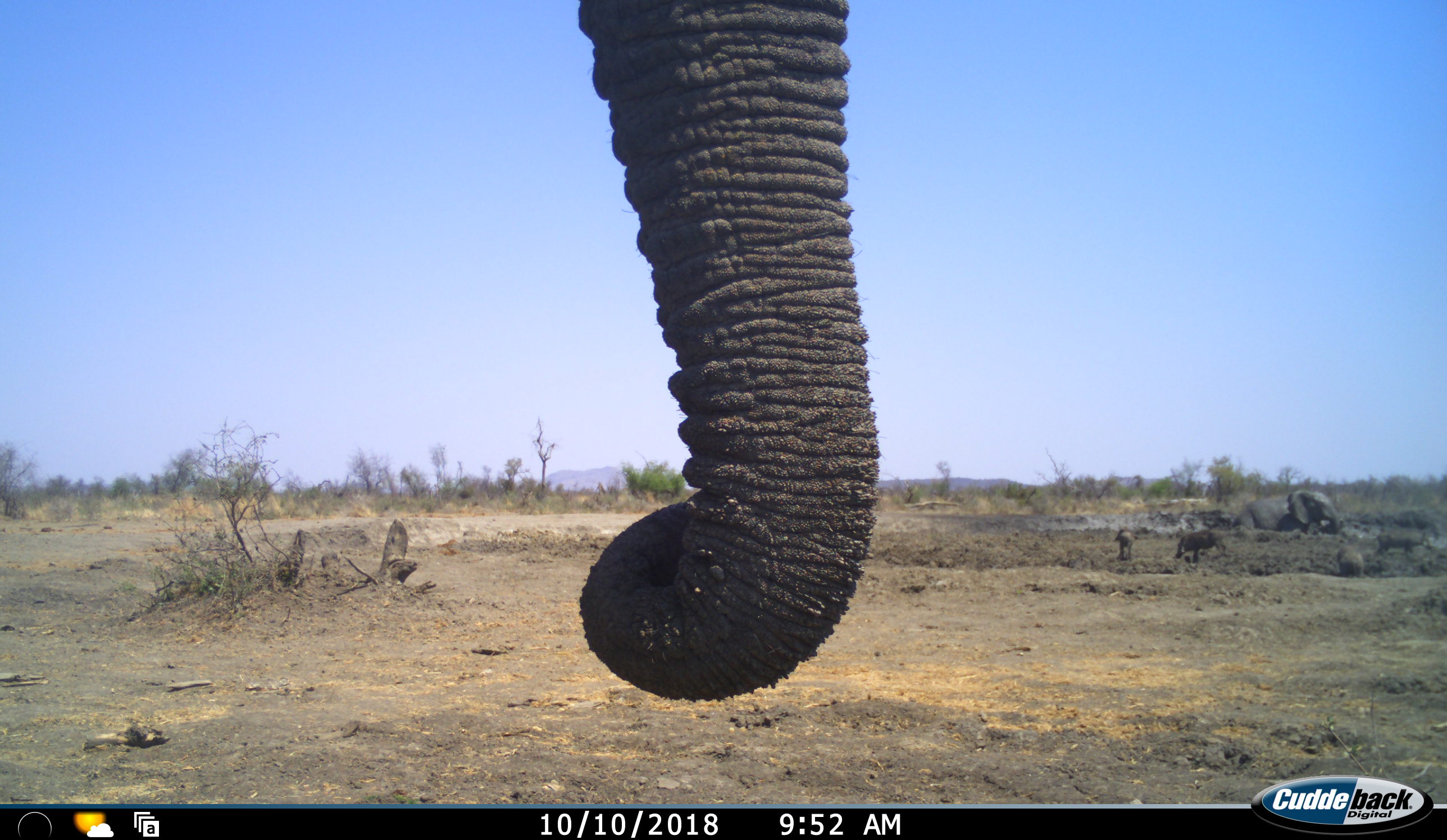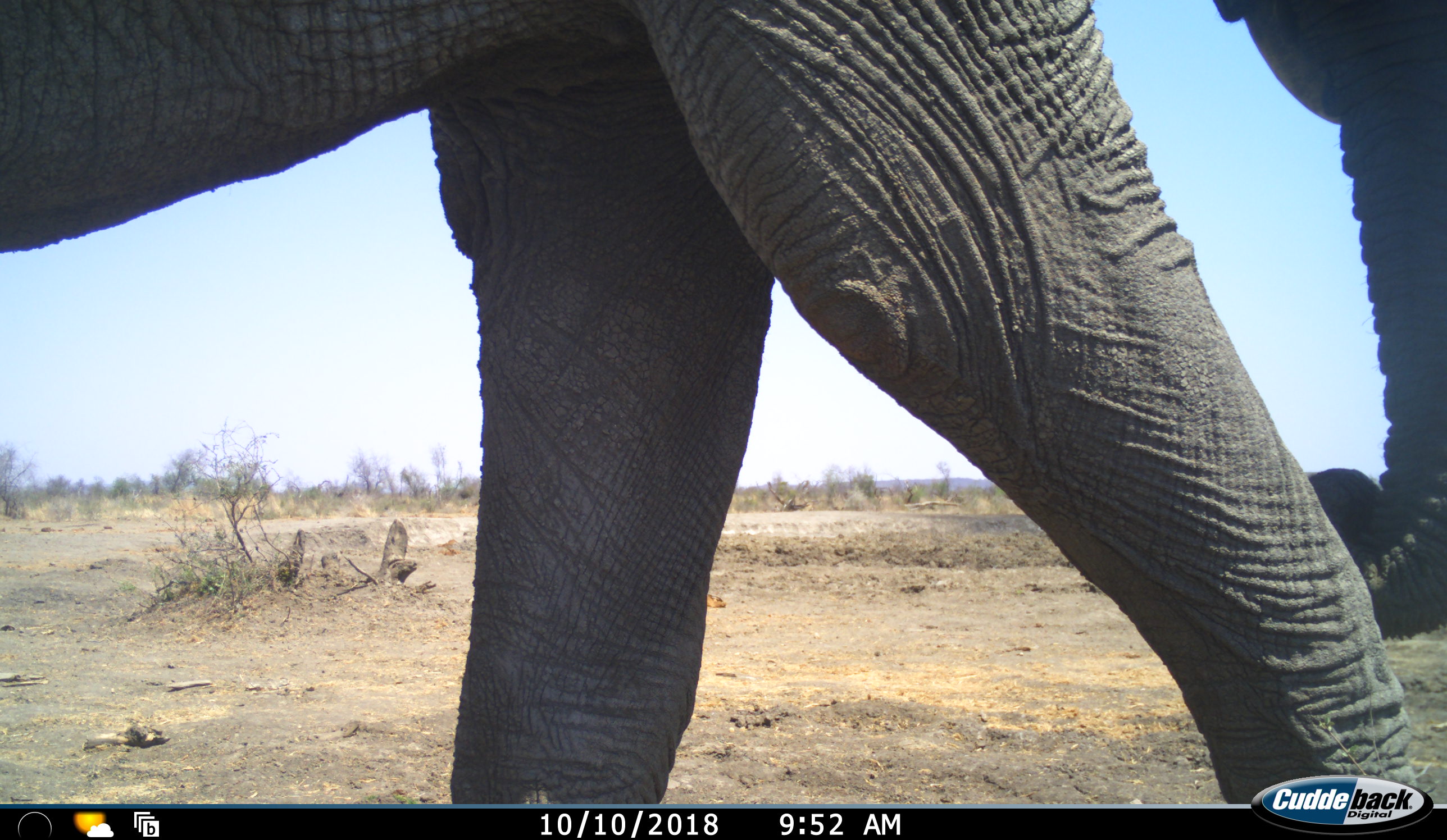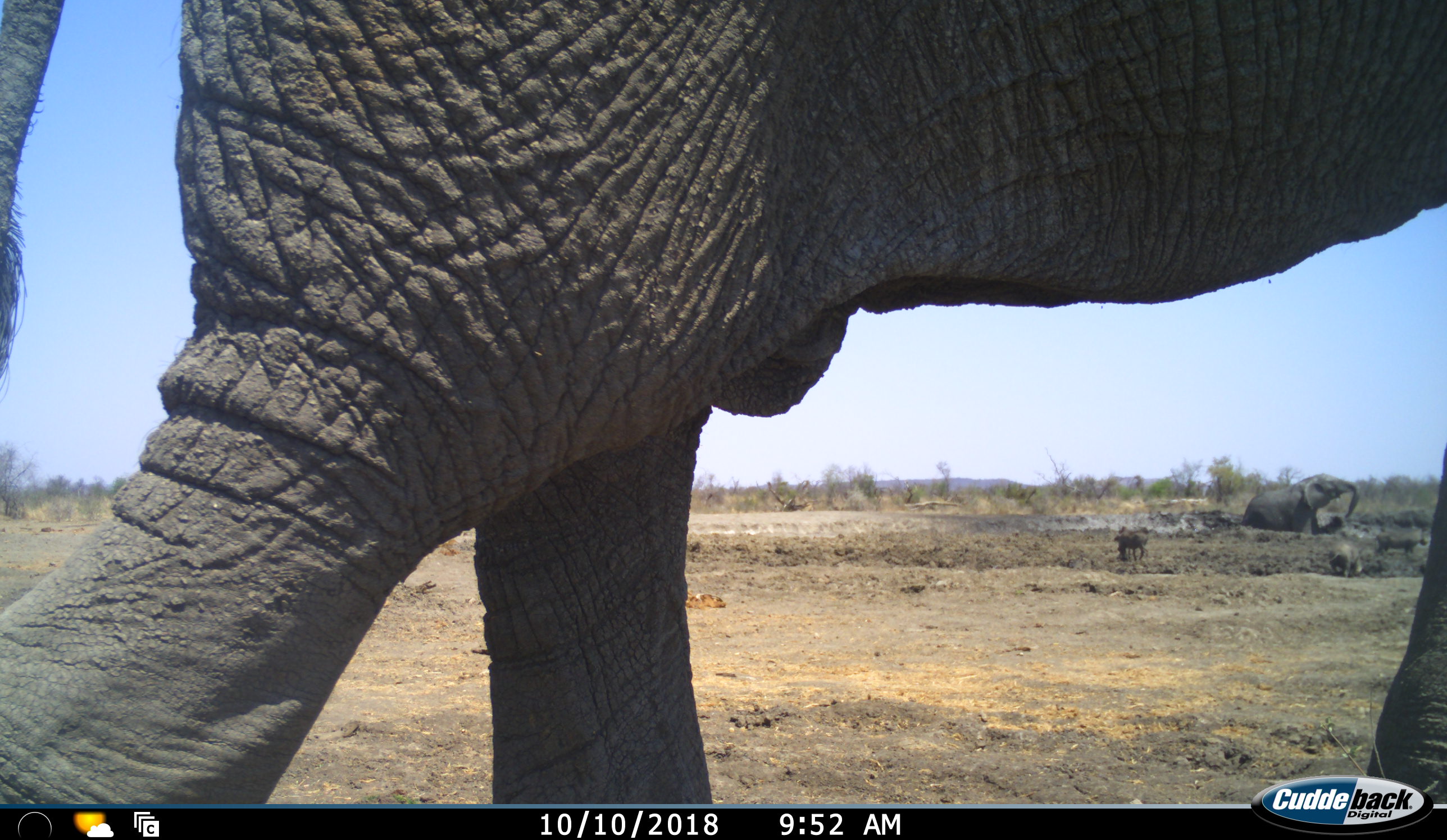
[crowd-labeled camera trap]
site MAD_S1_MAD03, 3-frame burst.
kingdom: Animalia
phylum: Chordata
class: Mammalia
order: Proboscidea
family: Elephantidae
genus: Loxodonta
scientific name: Loxodonta africana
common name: african bush elephant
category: elephant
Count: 2.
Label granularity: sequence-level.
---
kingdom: Animalia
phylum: Chordata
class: Mammalia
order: Artiodactyla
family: Suidae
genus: Phacochoerus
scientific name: Phacochoerus africanus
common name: warthog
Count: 4.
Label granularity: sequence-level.